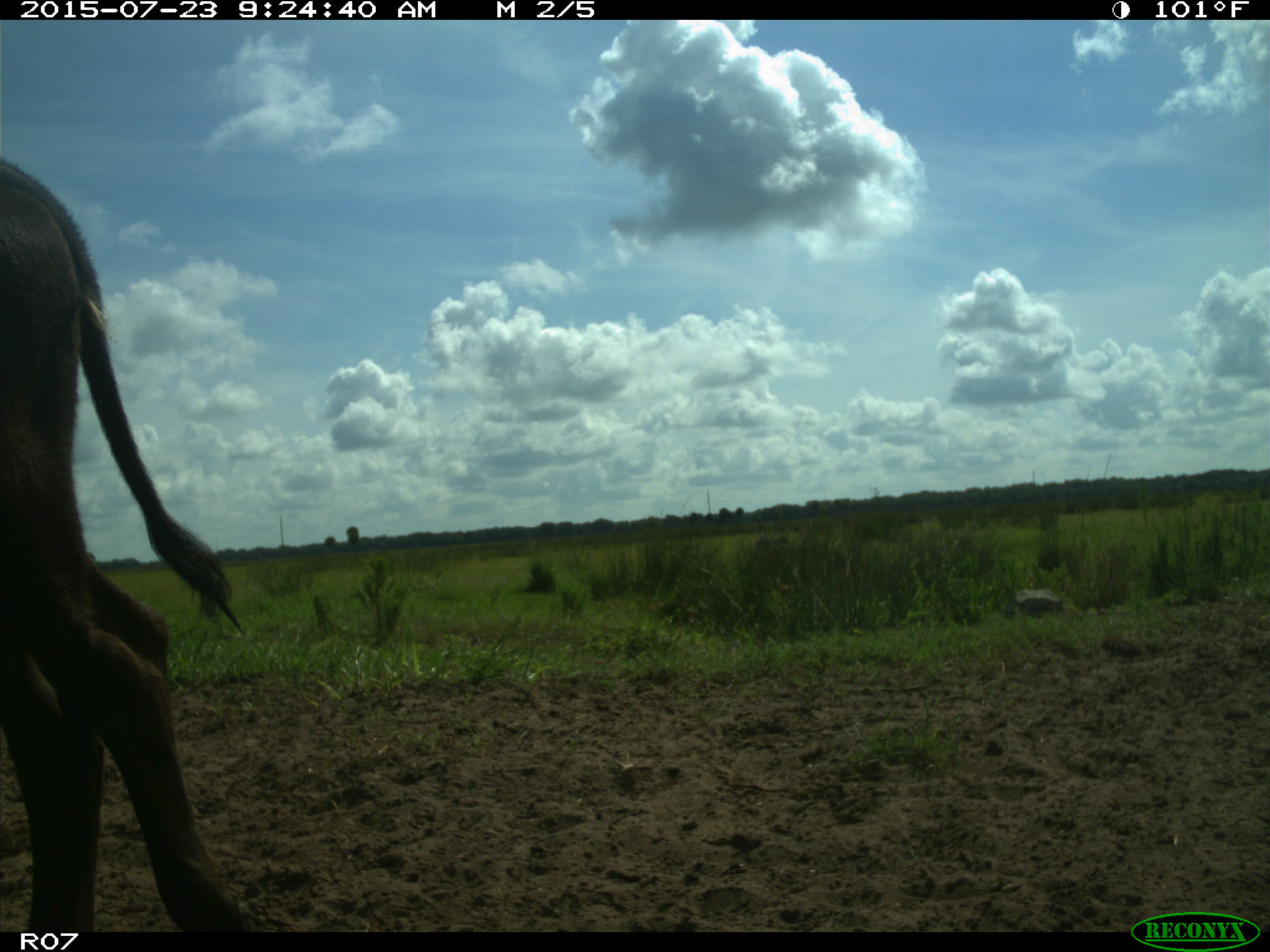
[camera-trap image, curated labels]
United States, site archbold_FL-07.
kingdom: Animalia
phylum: Chordata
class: Mammalia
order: Artiodactyla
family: Bovidae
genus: Bos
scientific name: Bos taurus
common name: domestic cow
Bos taurus (domestic cow).